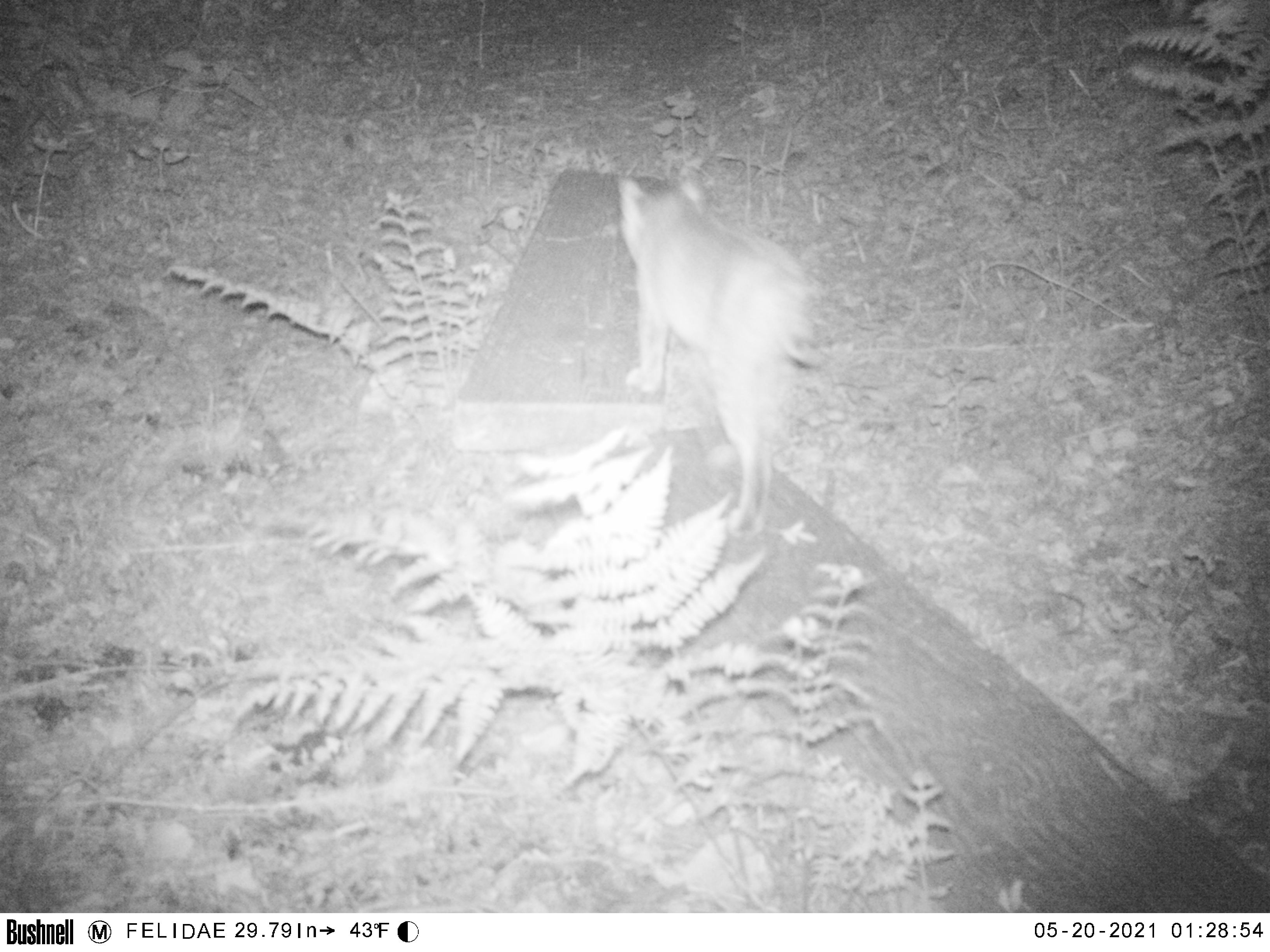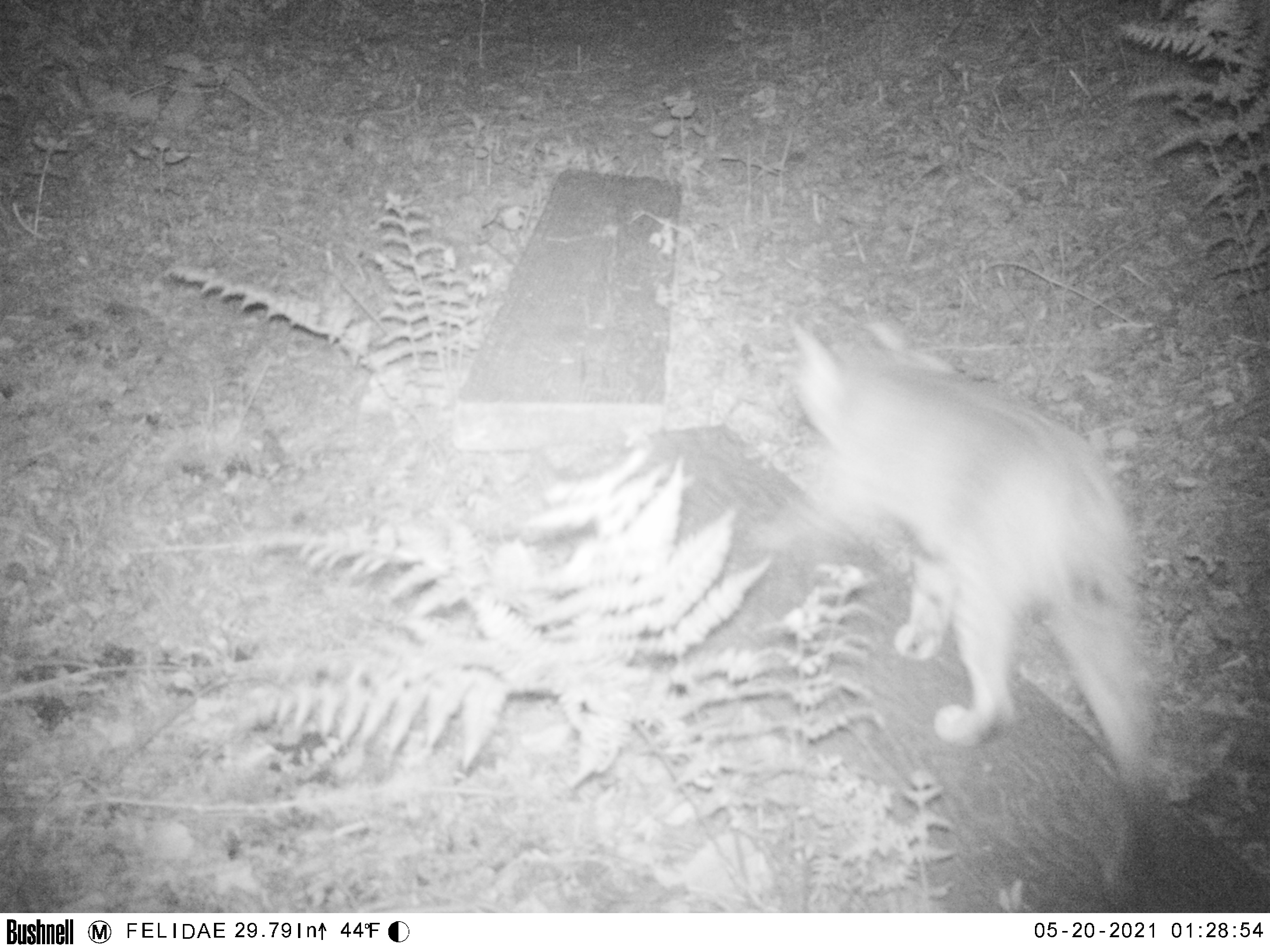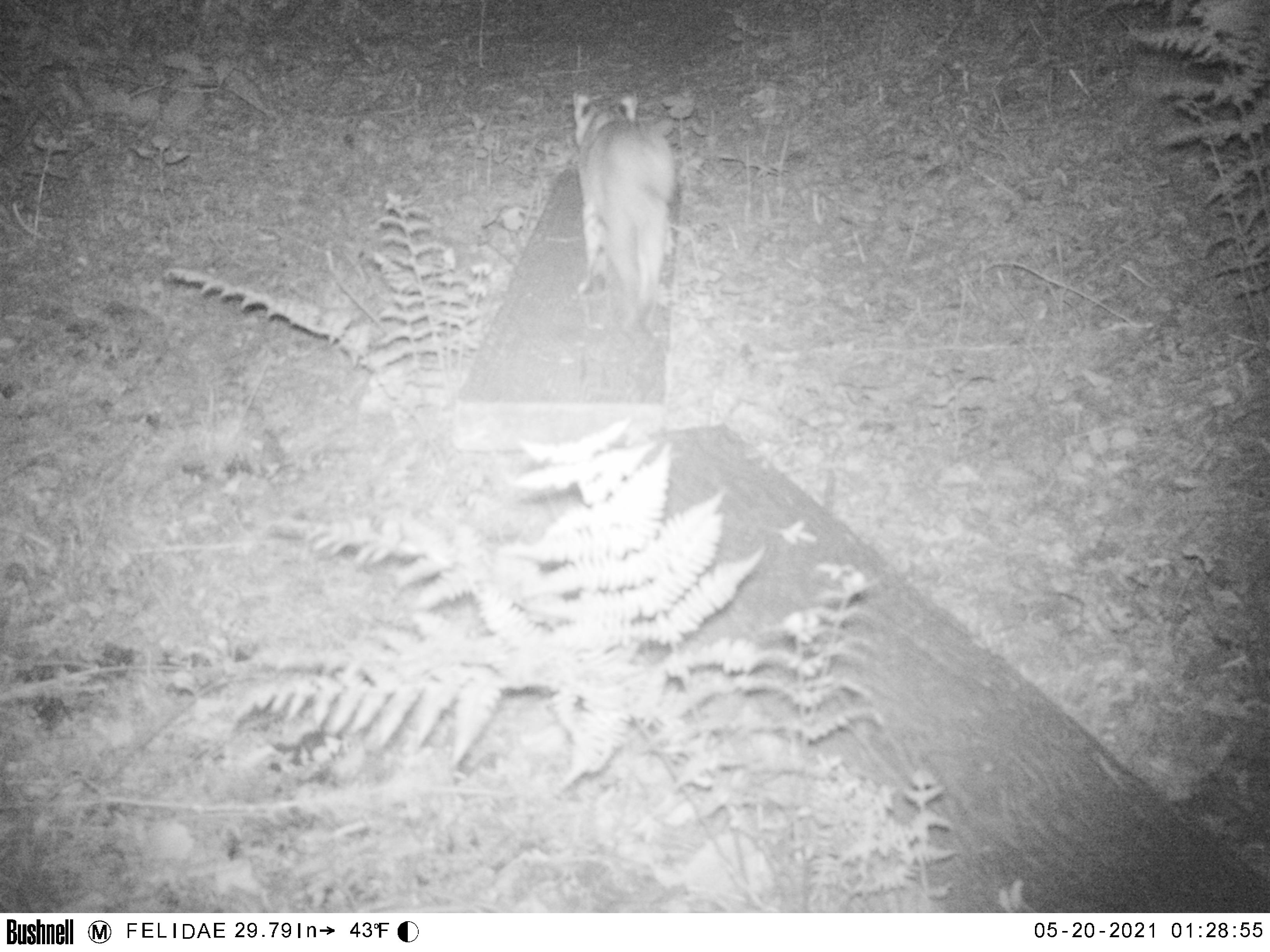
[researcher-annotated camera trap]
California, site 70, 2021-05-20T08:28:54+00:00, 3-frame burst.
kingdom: Animalia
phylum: Chordata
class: Mammalia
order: Carnivora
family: Felidae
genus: Lynx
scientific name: Lynx rufus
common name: bobcat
Bobcat (Lynx rufus).